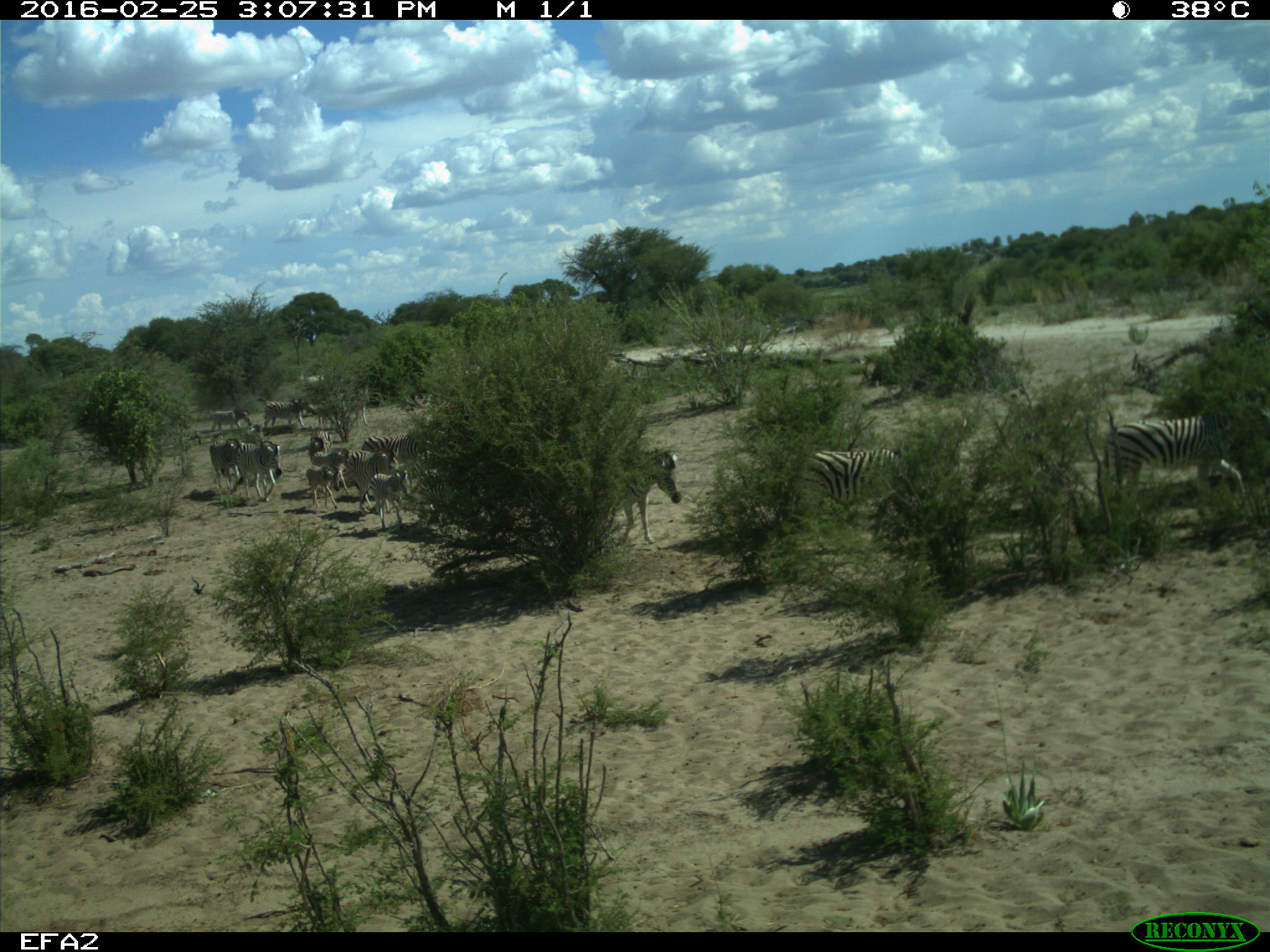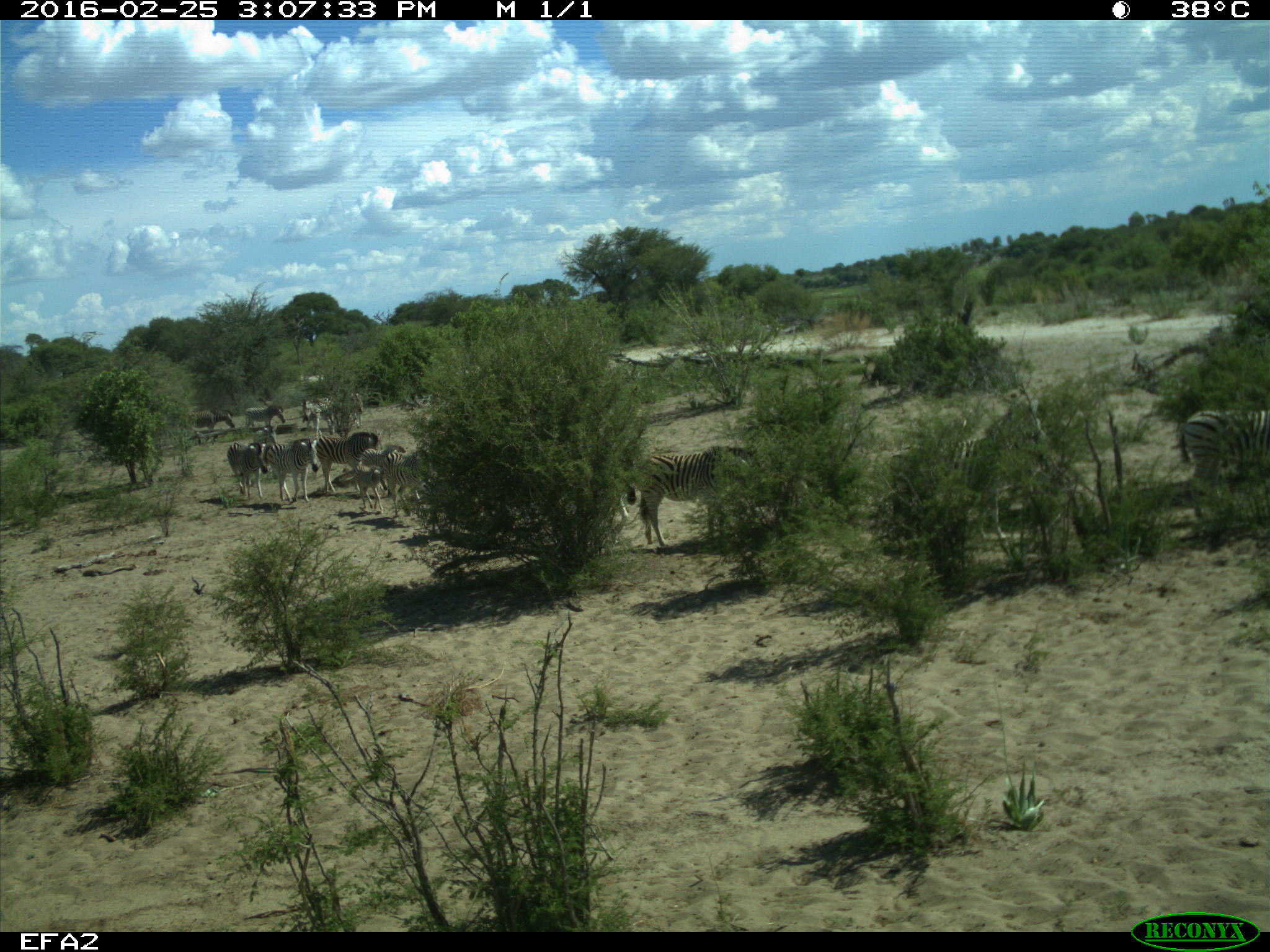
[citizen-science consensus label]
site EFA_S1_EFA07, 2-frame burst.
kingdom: Animalia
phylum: Chordata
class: Mammalia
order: Perissodactyla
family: Equidae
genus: Equus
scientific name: Equus quagga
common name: plains zebra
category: zebraplains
Zebraplains (plains zebra) (Equus quagga), count 11-50. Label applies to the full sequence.